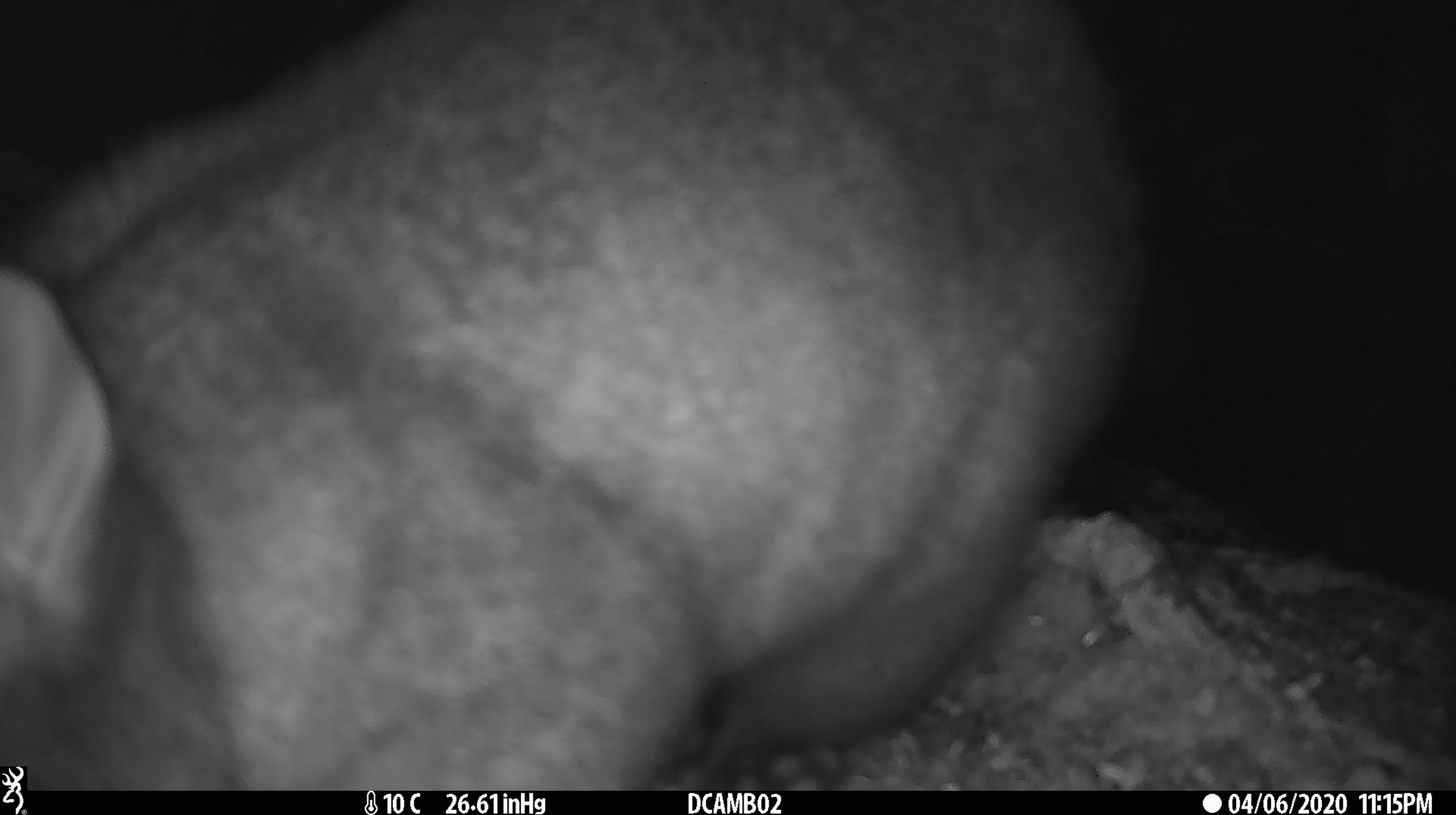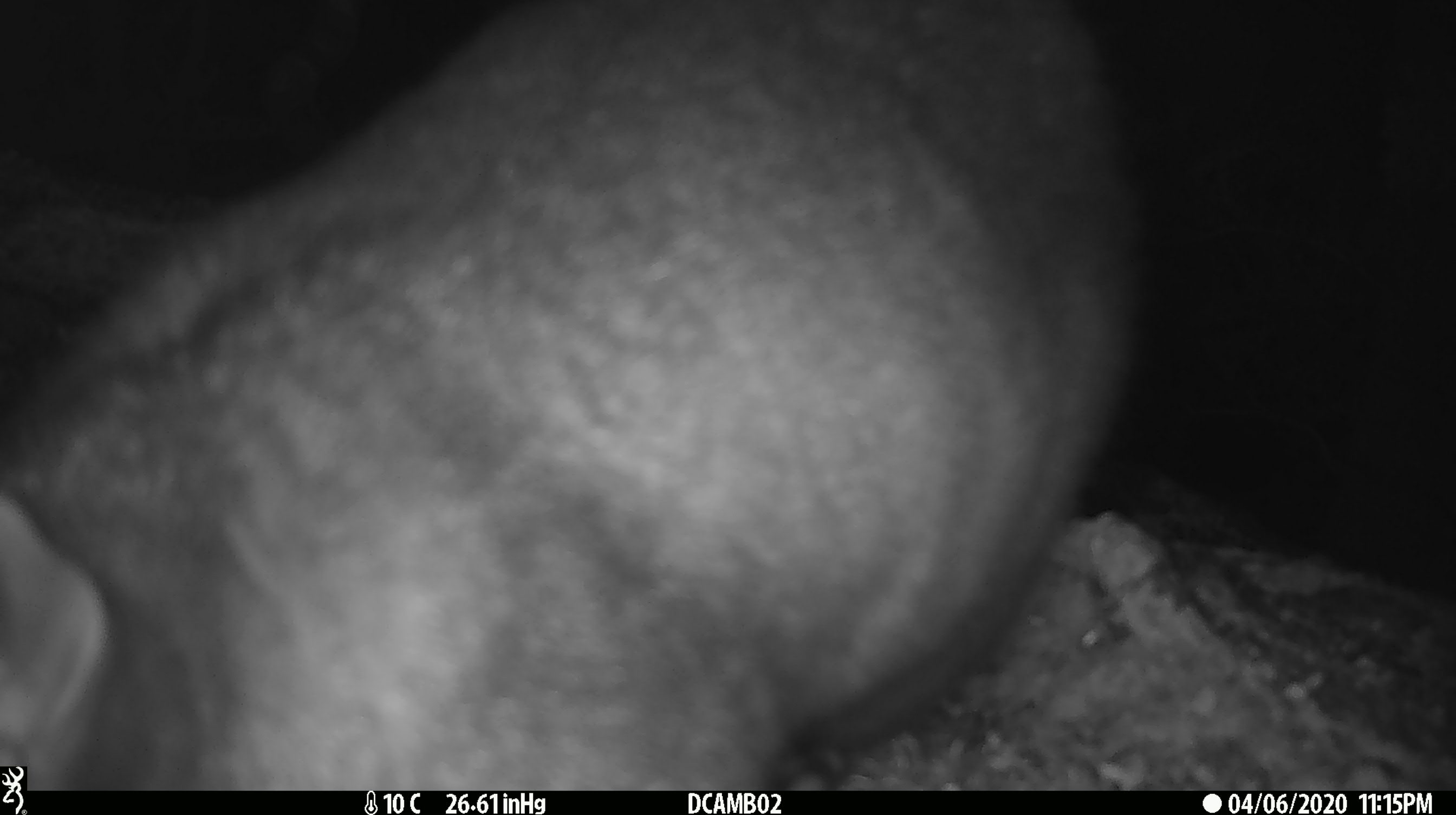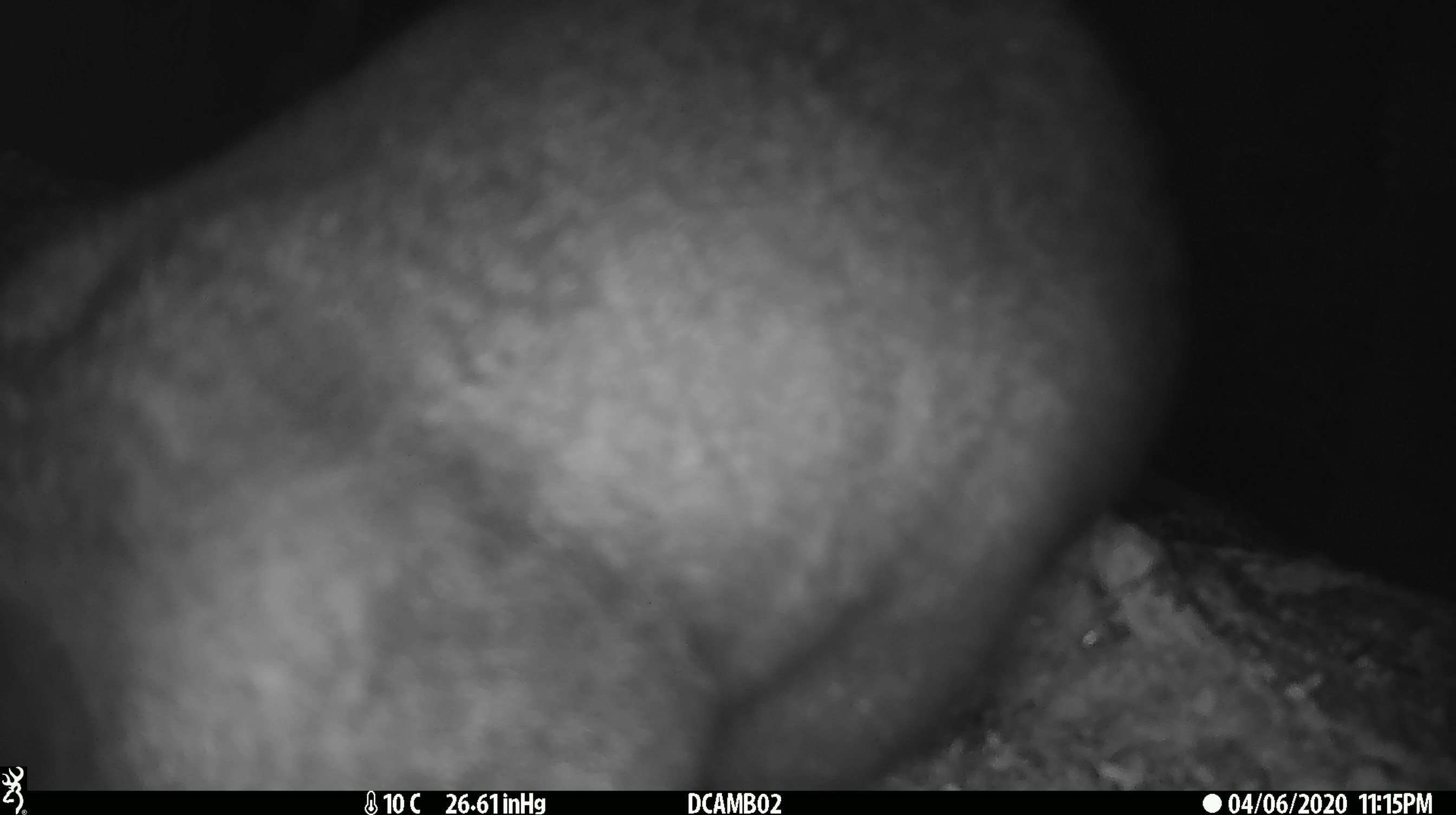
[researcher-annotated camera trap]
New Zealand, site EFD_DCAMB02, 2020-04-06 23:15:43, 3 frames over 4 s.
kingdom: Animalia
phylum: Chordata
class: Mammalia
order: Diprotodontia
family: Phalangeridae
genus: Trichosurus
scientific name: Trichosurus vulpecula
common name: common brushtail possum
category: possum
Possum (common brushtail possum) (Trichosurus vulpecula).